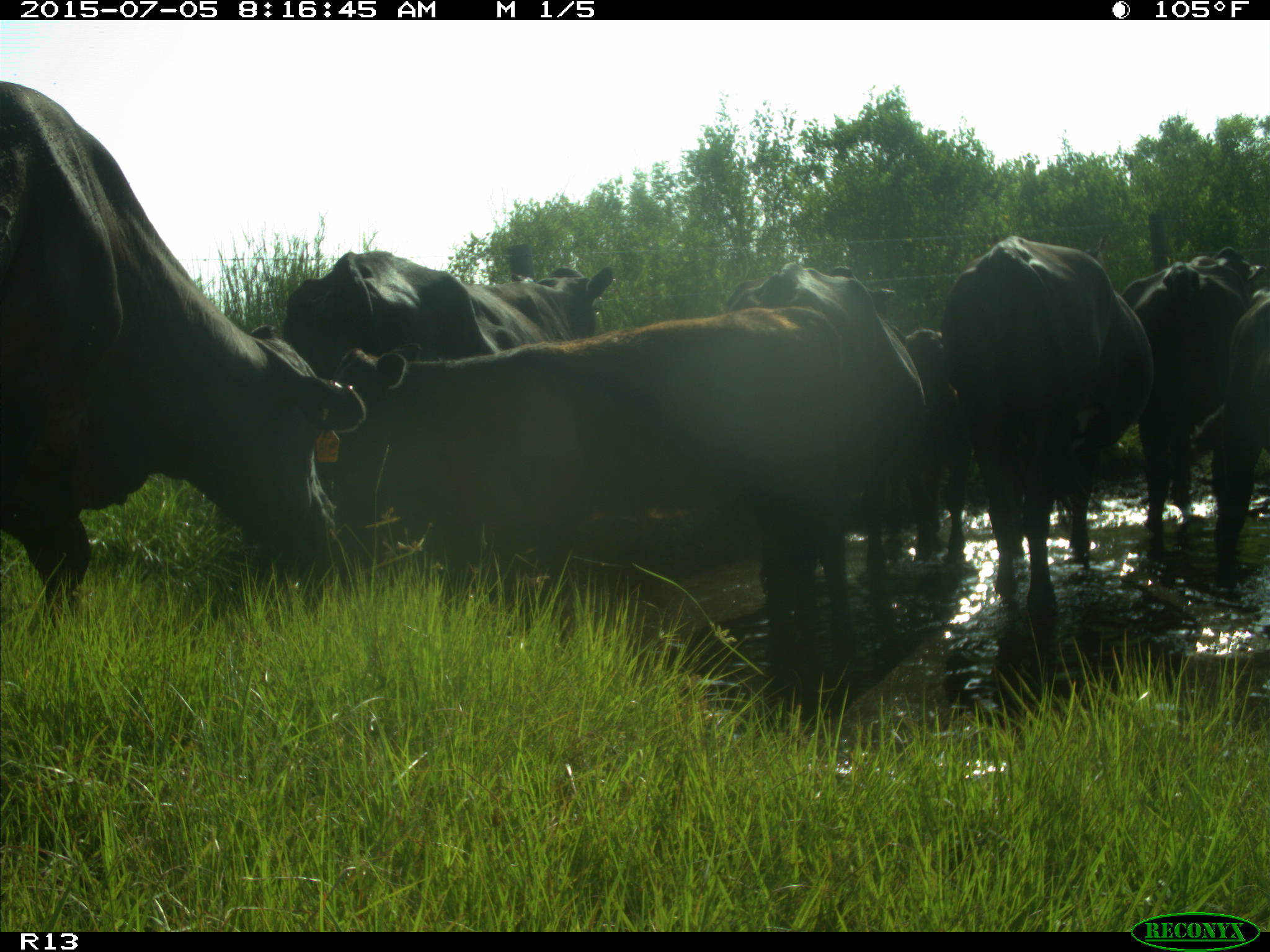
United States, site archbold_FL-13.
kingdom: Animalia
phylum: Chordata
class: Mammalia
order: Artiodactyla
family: Bovidae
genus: Bos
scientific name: Bos taurus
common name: domestic cow